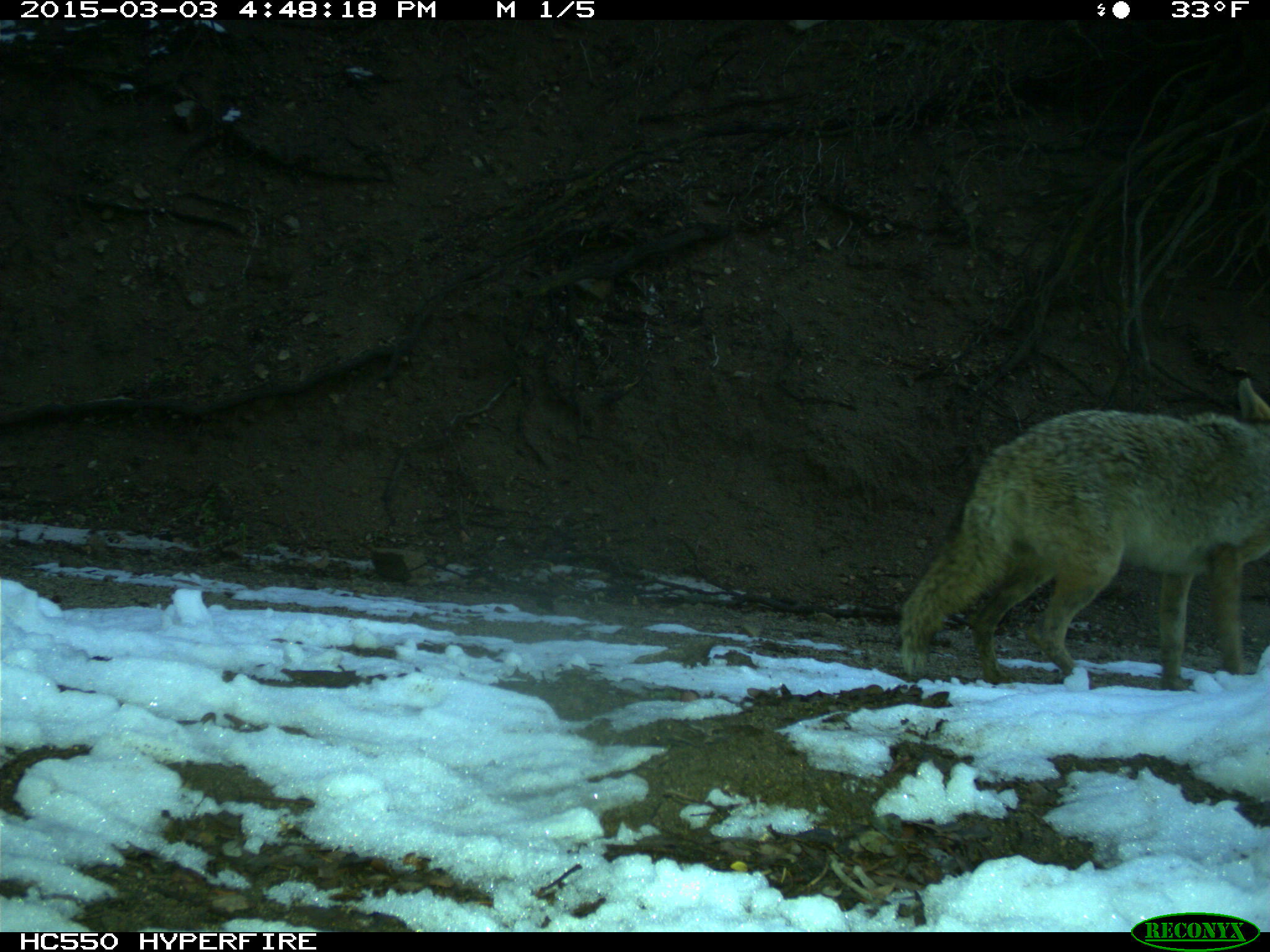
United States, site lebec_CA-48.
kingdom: Animalia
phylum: Chordata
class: Mammalia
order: Carnivora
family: Canidae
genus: Canis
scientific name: Canis latrans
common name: coyote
Canis latrans (coyote).